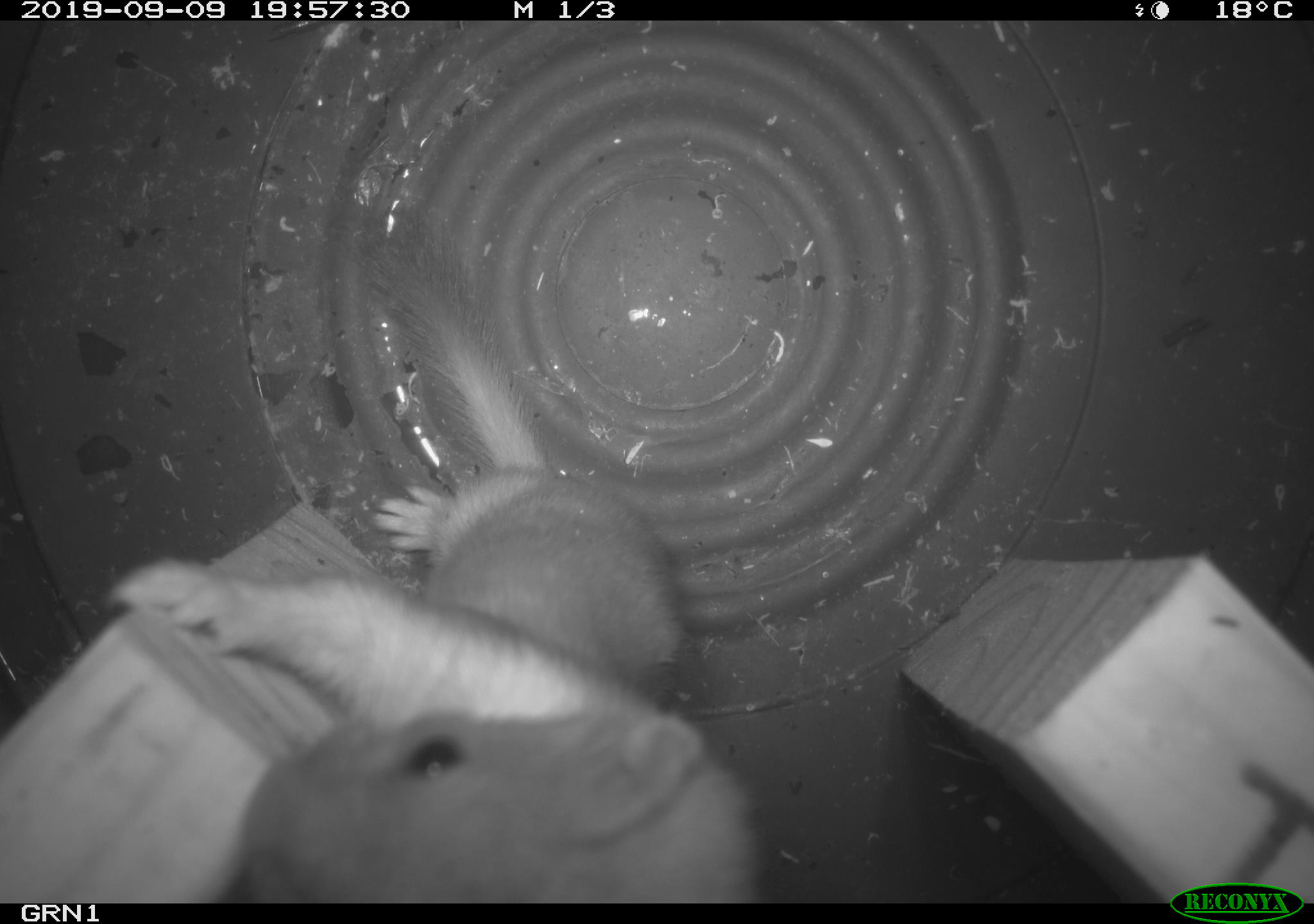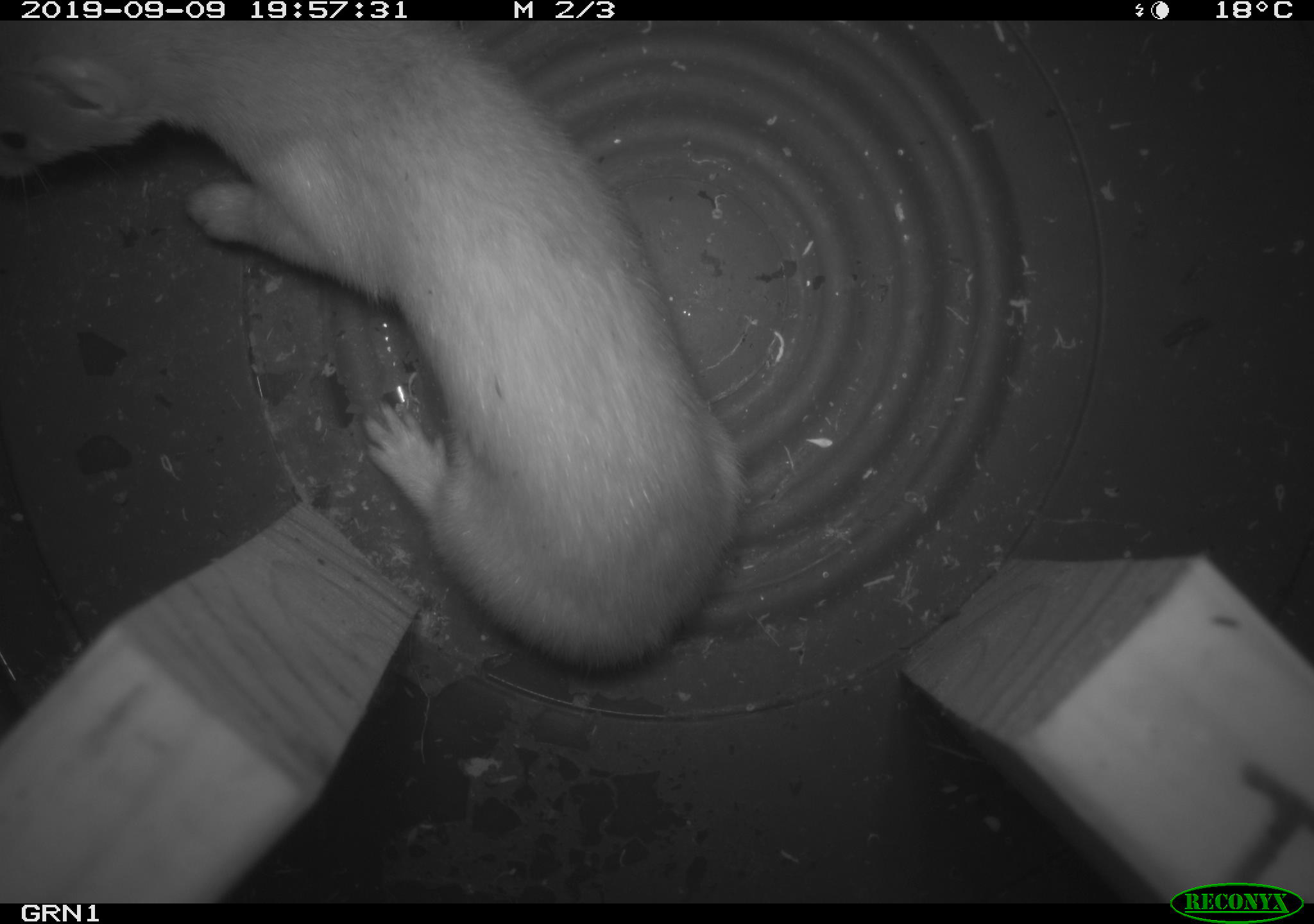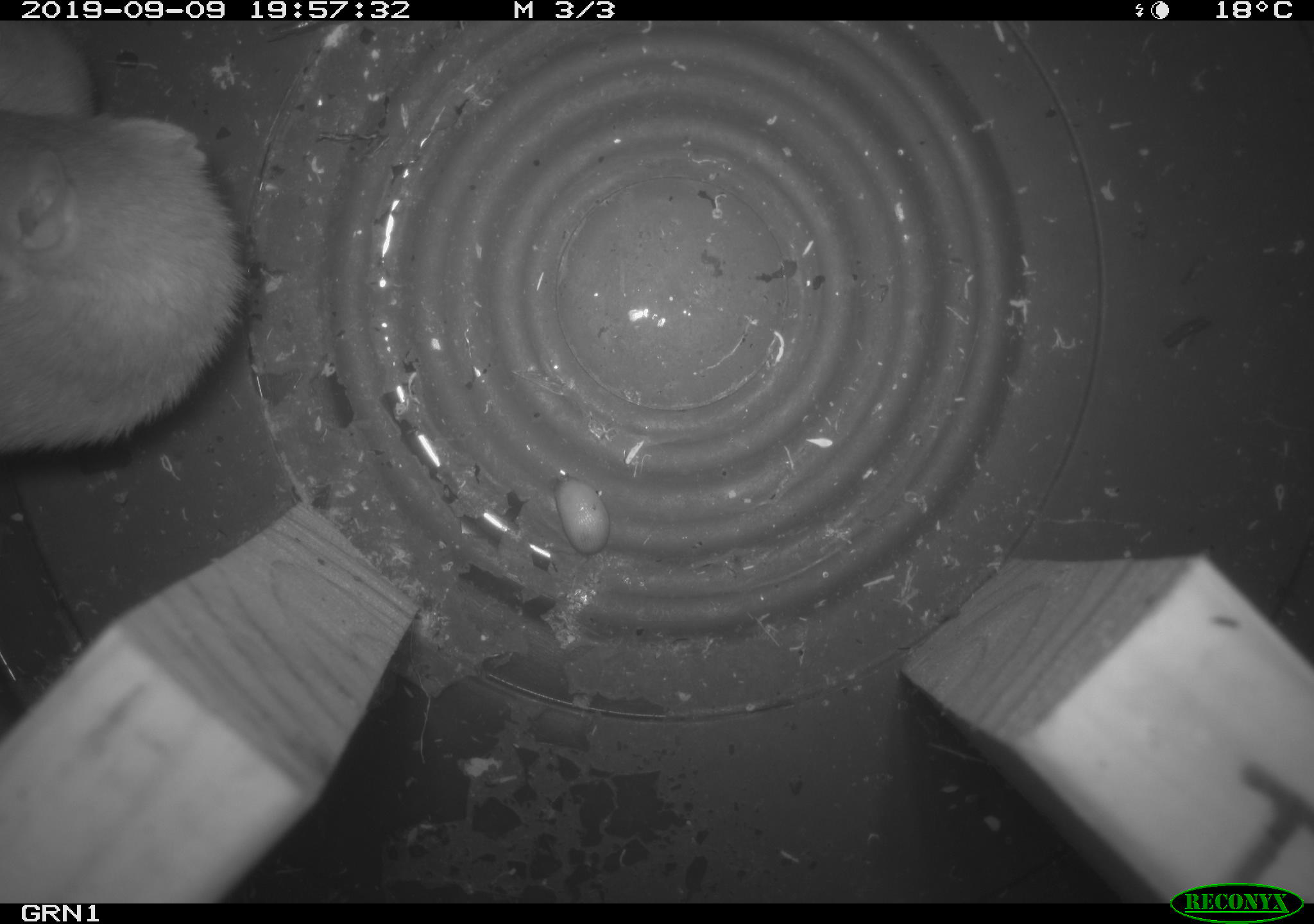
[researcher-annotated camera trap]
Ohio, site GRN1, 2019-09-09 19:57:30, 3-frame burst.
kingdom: Animalia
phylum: Chordata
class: Mammalia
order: Carnivora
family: Mustelidae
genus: Neogale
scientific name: Neogale frenata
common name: long-tailed weasel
Long-tailed weasel (Neogale frenata).